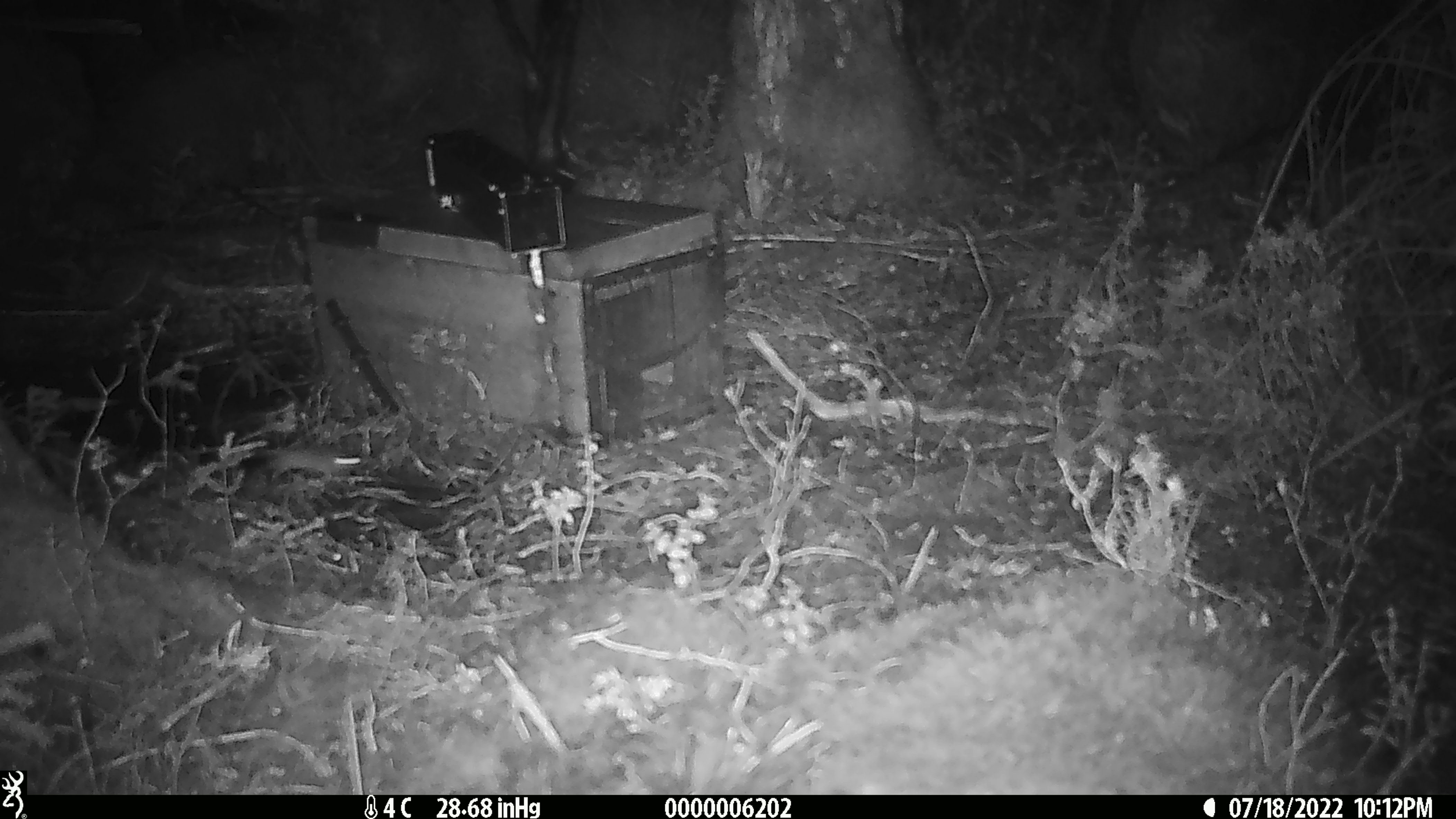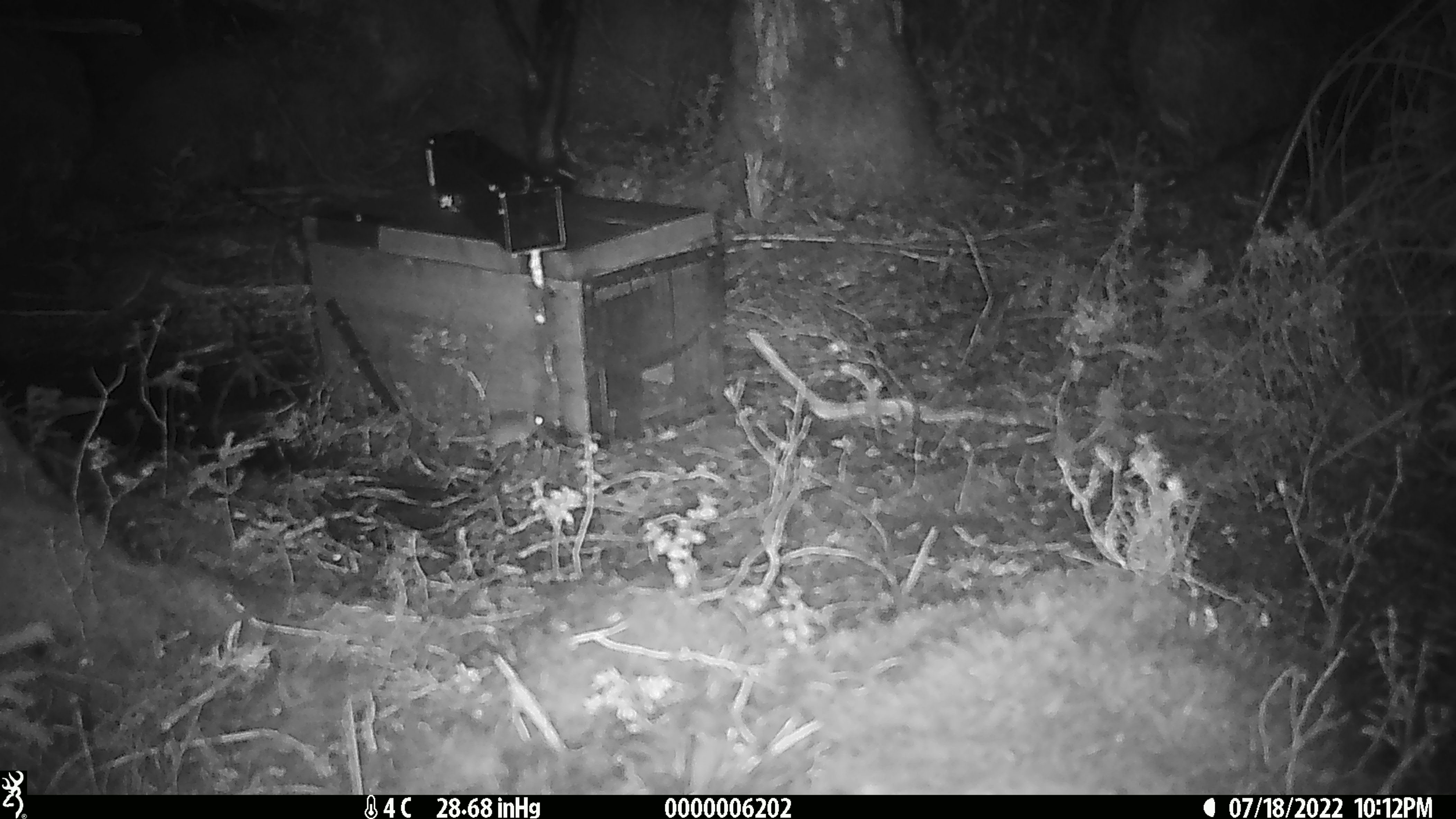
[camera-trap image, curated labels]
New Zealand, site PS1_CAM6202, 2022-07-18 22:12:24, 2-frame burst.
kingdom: Animalia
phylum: Chordata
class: Mammalia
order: Rodentia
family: Muridae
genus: Mus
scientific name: Mus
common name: mouse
Mouse (Mus).